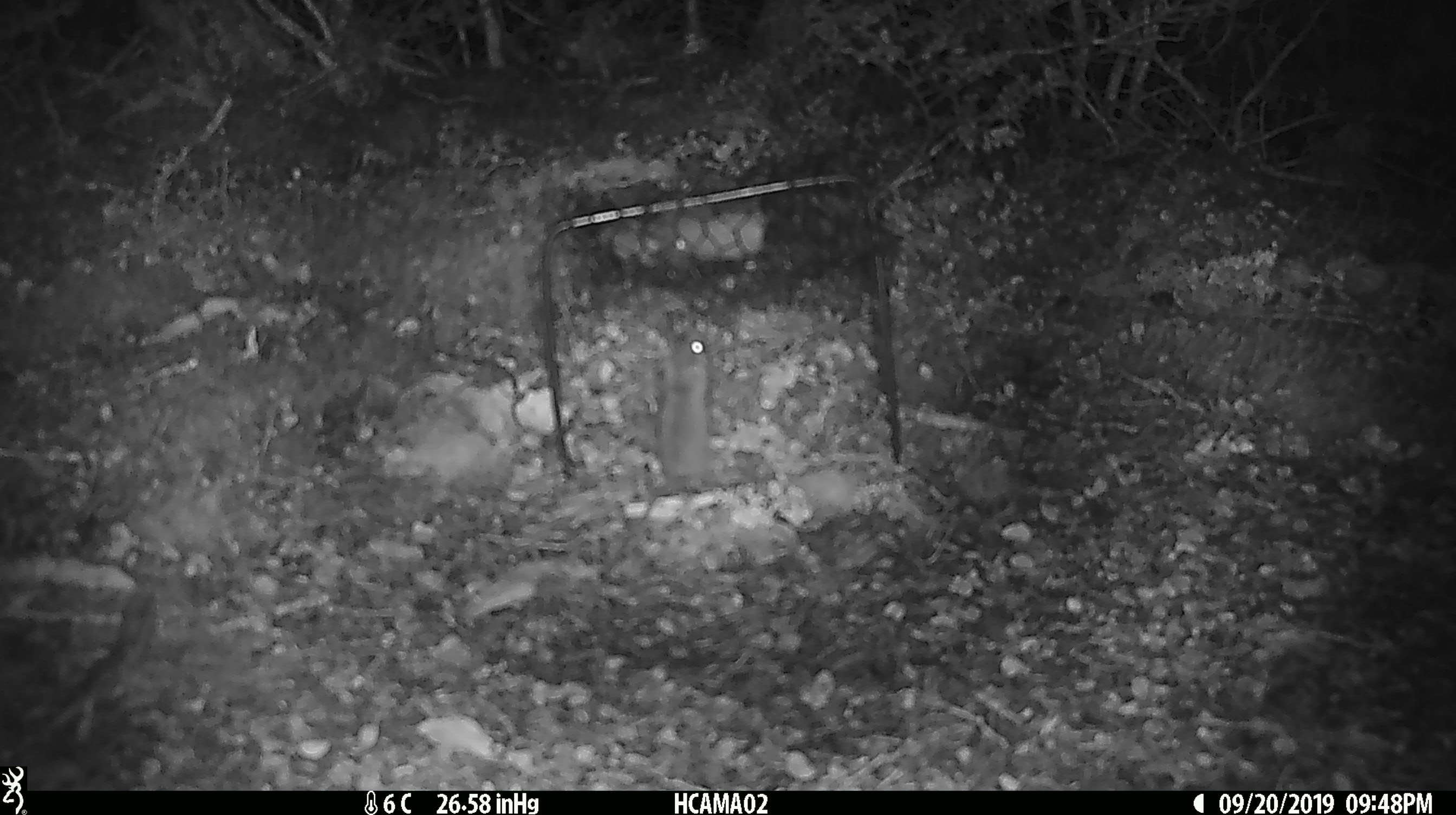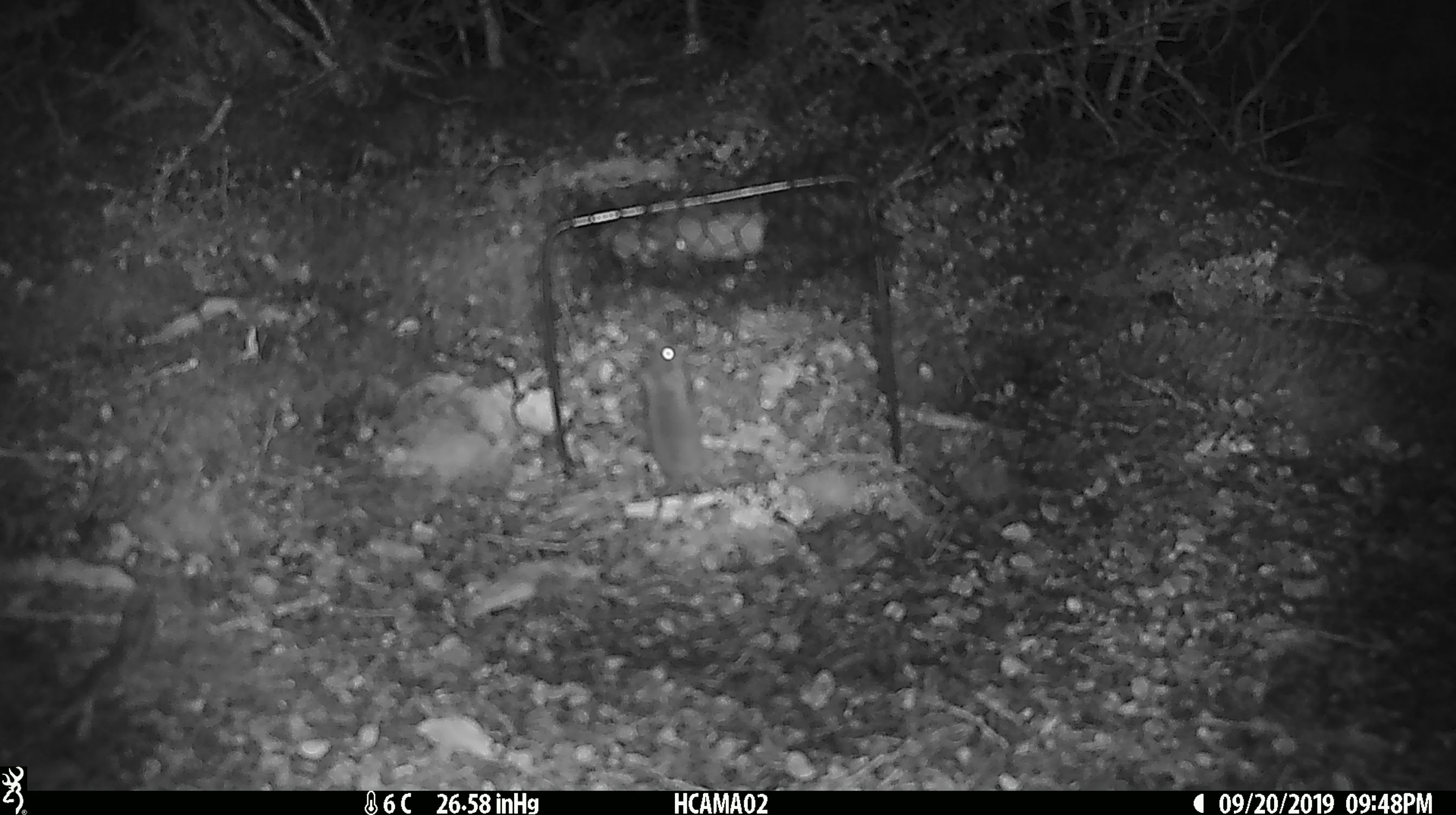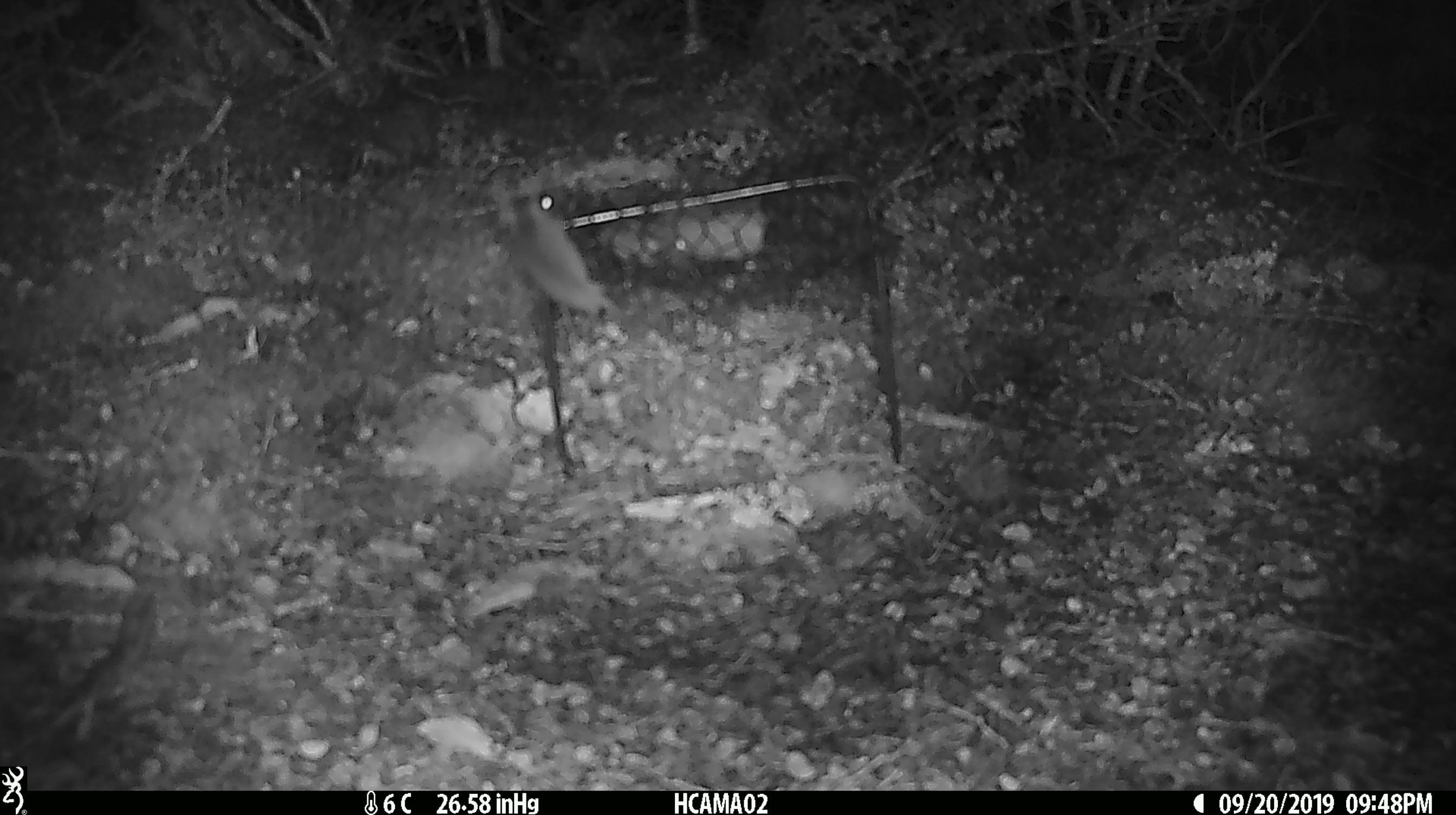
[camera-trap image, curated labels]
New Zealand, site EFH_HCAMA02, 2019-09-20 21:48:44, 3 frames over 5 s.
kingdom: Animalia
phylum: Chordata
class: Mammalia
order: Rodentia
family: Muridae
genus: Mus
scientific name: Mus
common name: mouse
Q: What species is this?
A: Mouse (Mus).